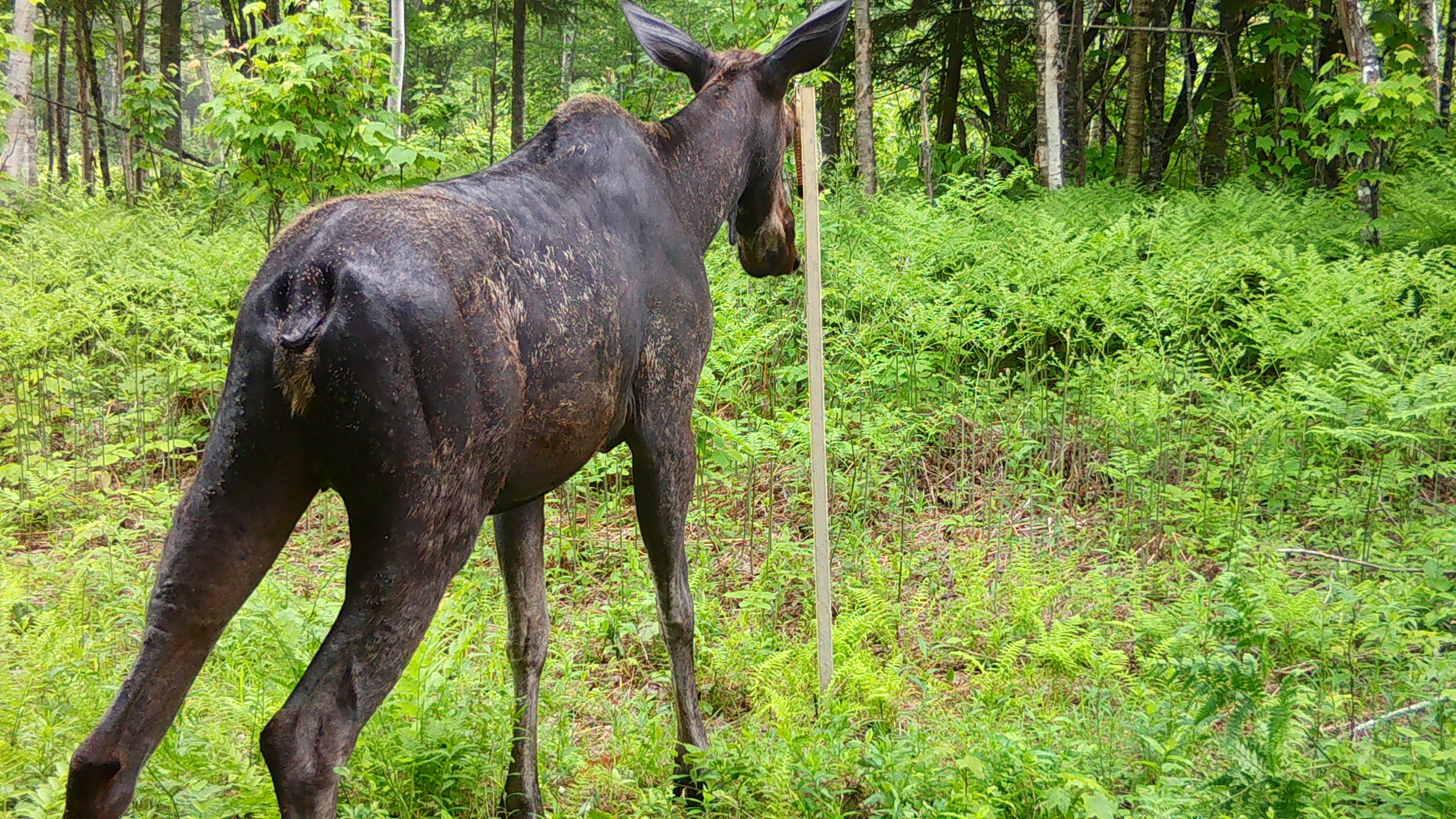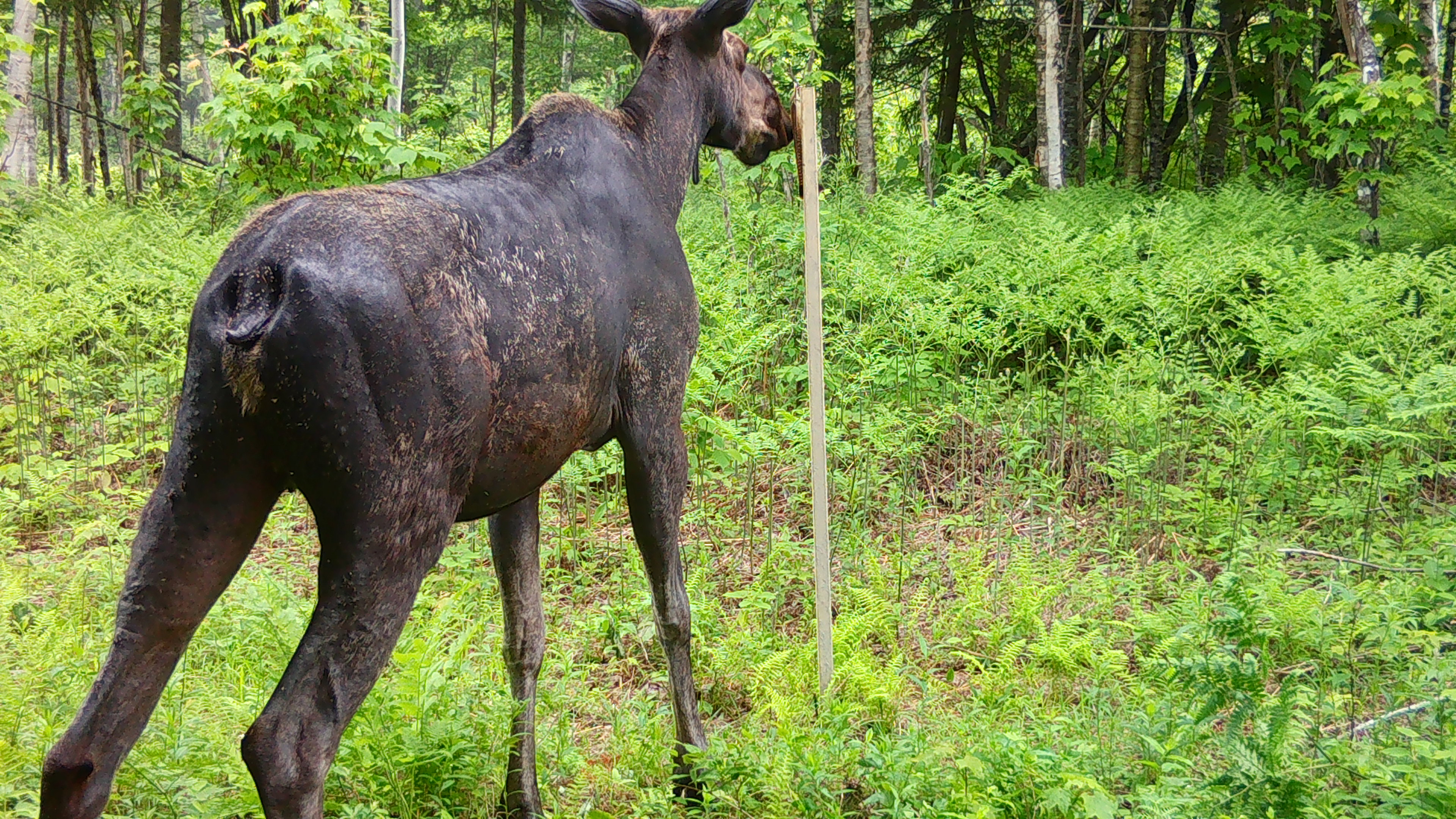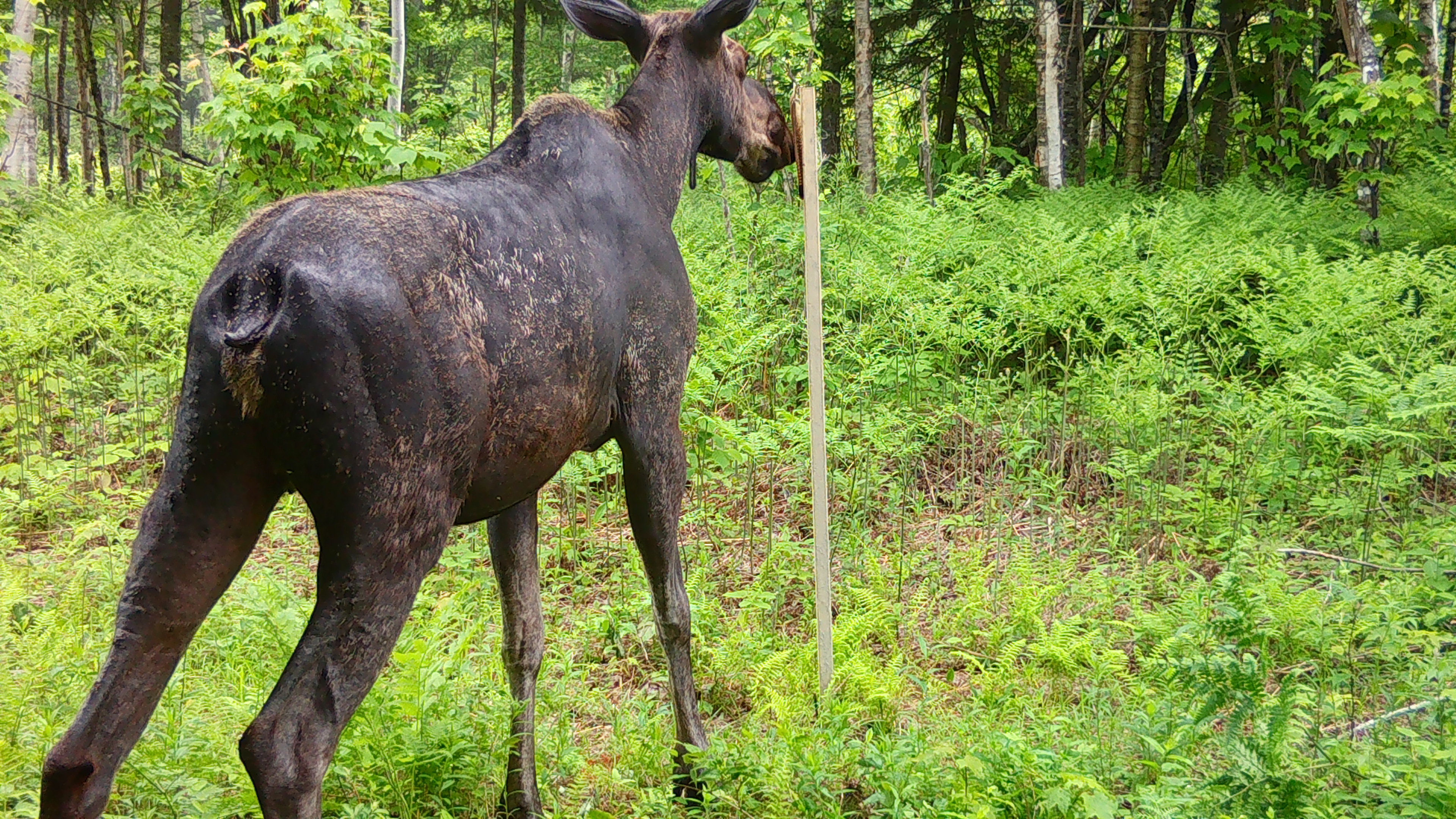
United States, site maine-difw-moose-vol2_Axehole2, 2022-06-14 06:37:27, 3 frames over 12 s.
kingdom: Animalia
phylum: Chordata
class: Mammalia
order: Artiodactyla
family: Cervidae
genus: Alces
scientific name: Alces alces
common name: moose